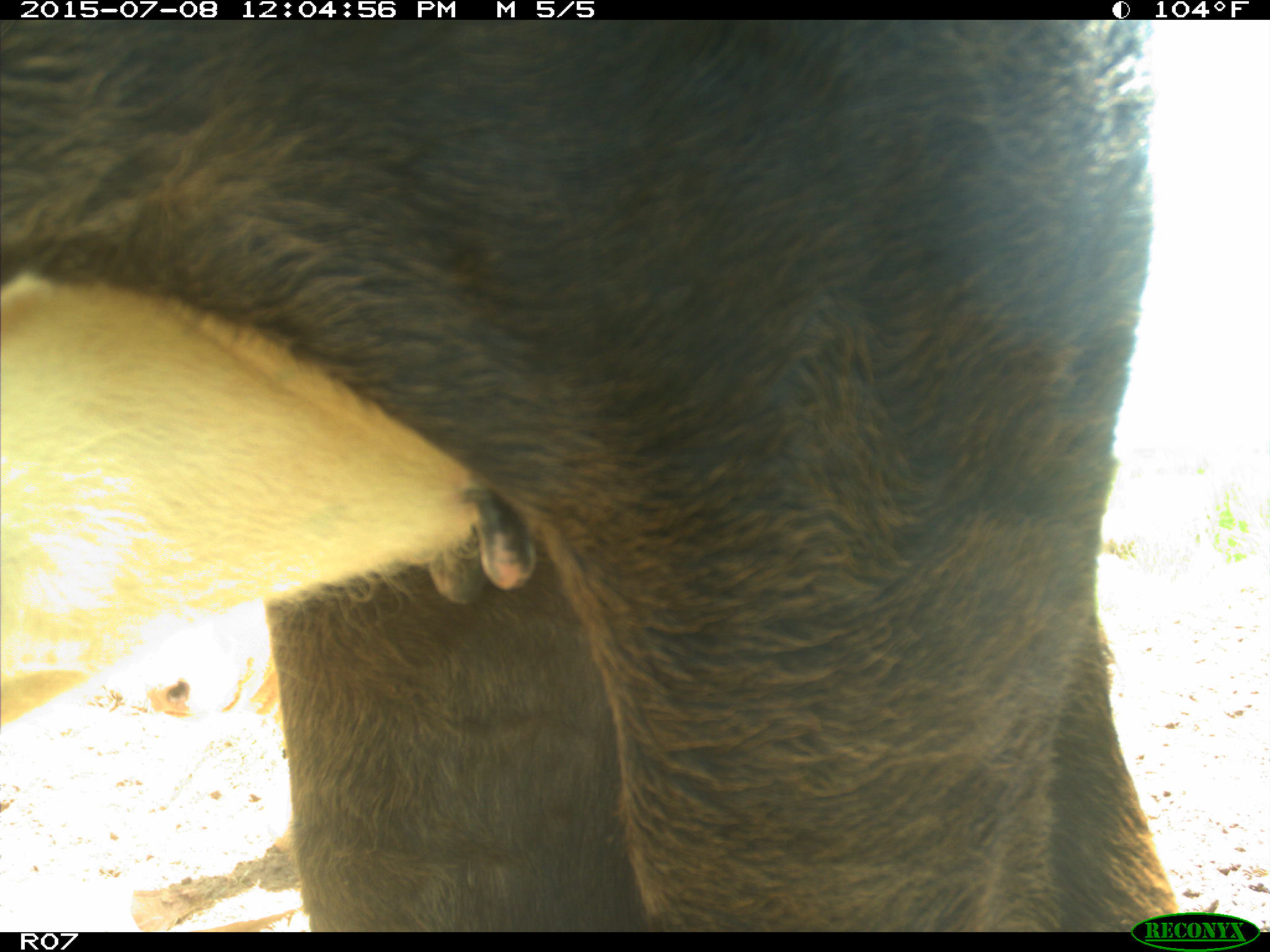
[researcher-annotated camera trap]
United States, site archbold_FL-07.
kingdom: Animalia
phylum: Chordata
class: Mammalia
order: Artiodactyla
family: Bovidae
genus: Bos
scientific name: Bos taurus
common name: domestic cow